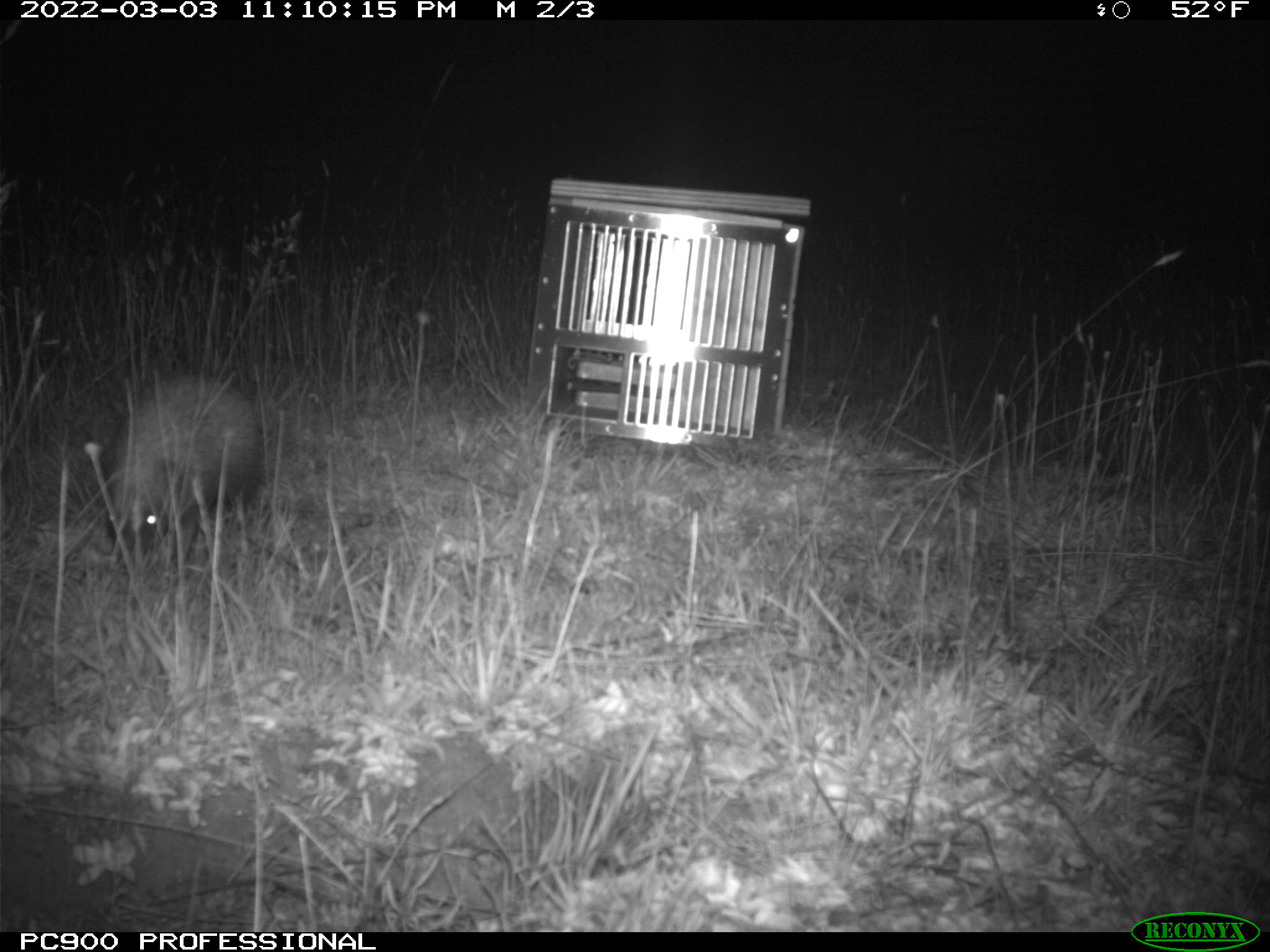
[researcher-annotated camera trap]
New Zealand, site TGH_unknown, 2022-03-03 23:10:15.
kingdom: Animalia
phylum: Chordata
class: Mammalia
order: Eulipotyphla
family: Erinaceidae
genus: Erinaceus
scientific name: Erinaceus europaeus europaeus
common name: european hedgehog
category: hedgehog